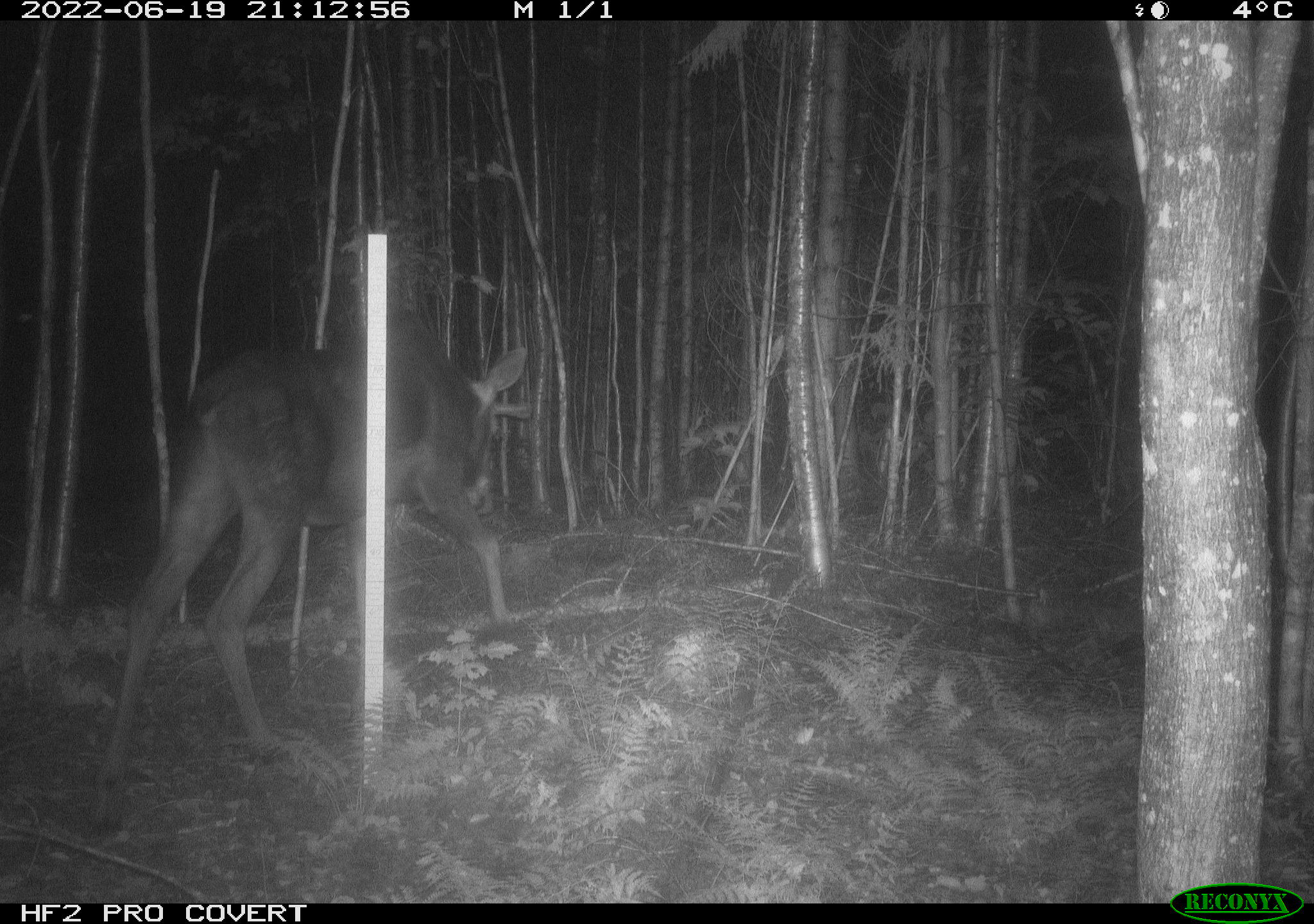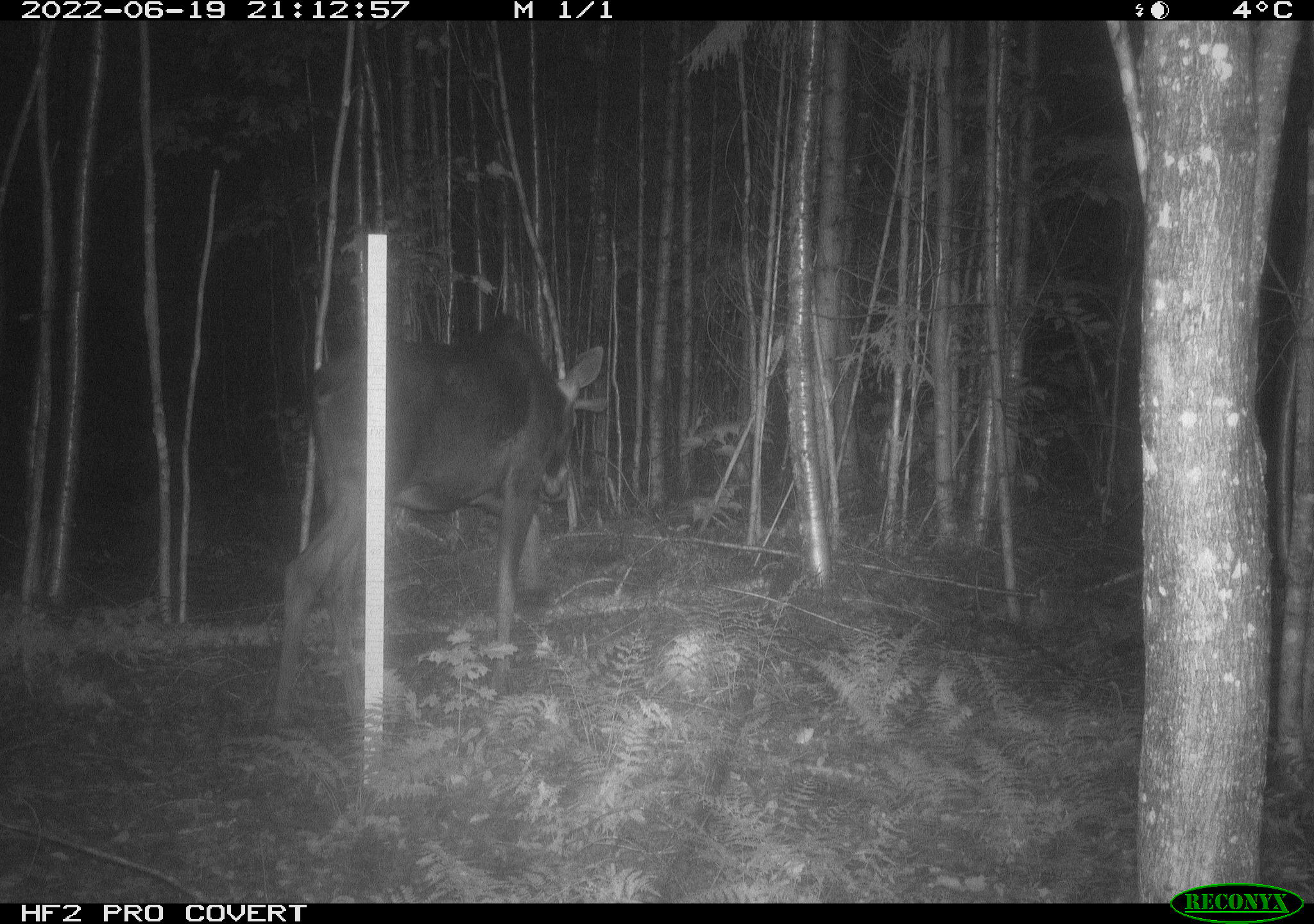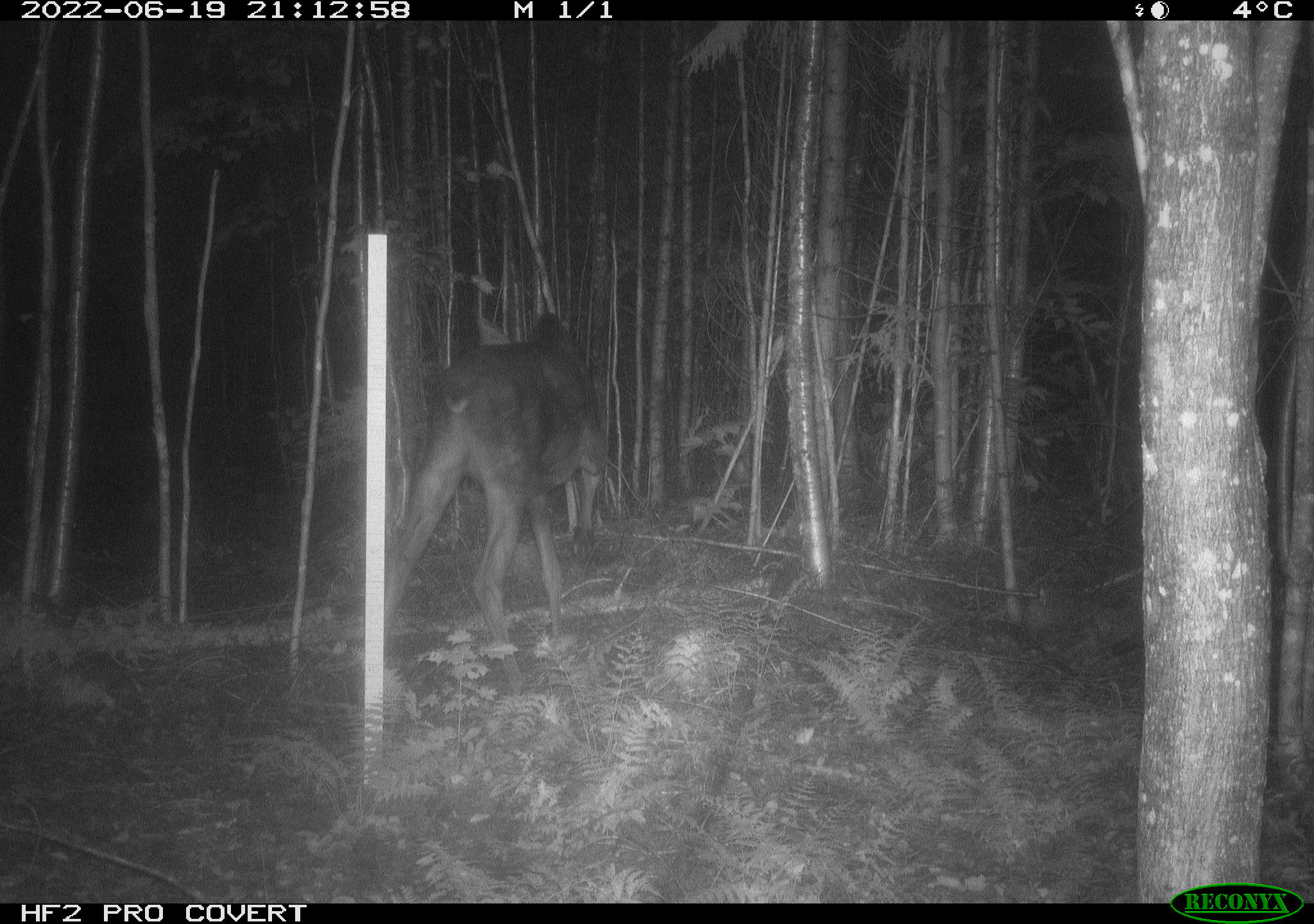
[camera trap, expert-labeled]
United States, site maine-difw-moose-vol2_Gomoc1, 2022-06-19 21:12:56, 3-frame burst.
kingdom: Animalia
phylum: Chordata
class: Mammalia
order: Artiodactyla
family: Cervidae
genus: Alces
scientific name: Alces alces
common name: moose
Moose (Alces alces).